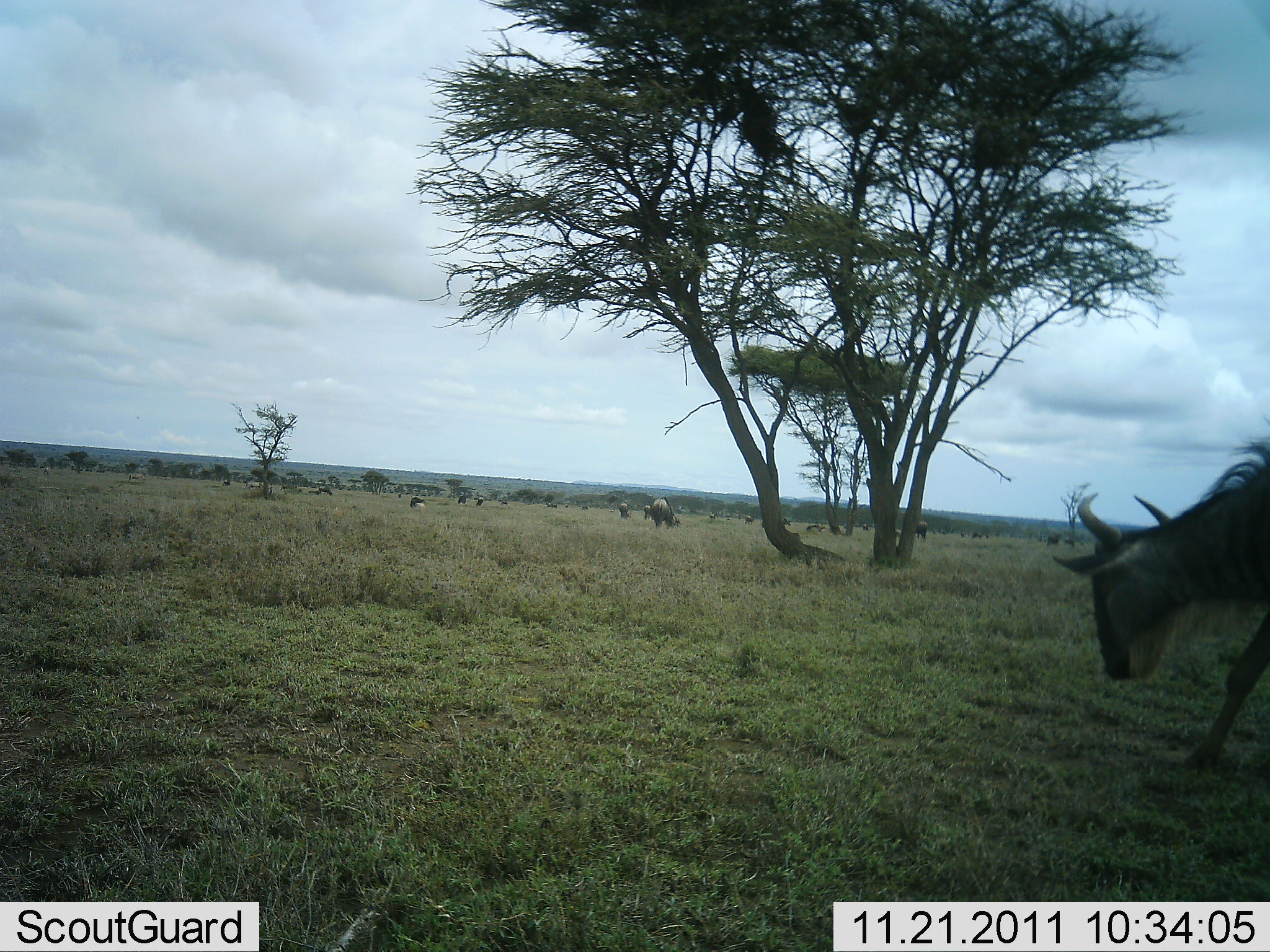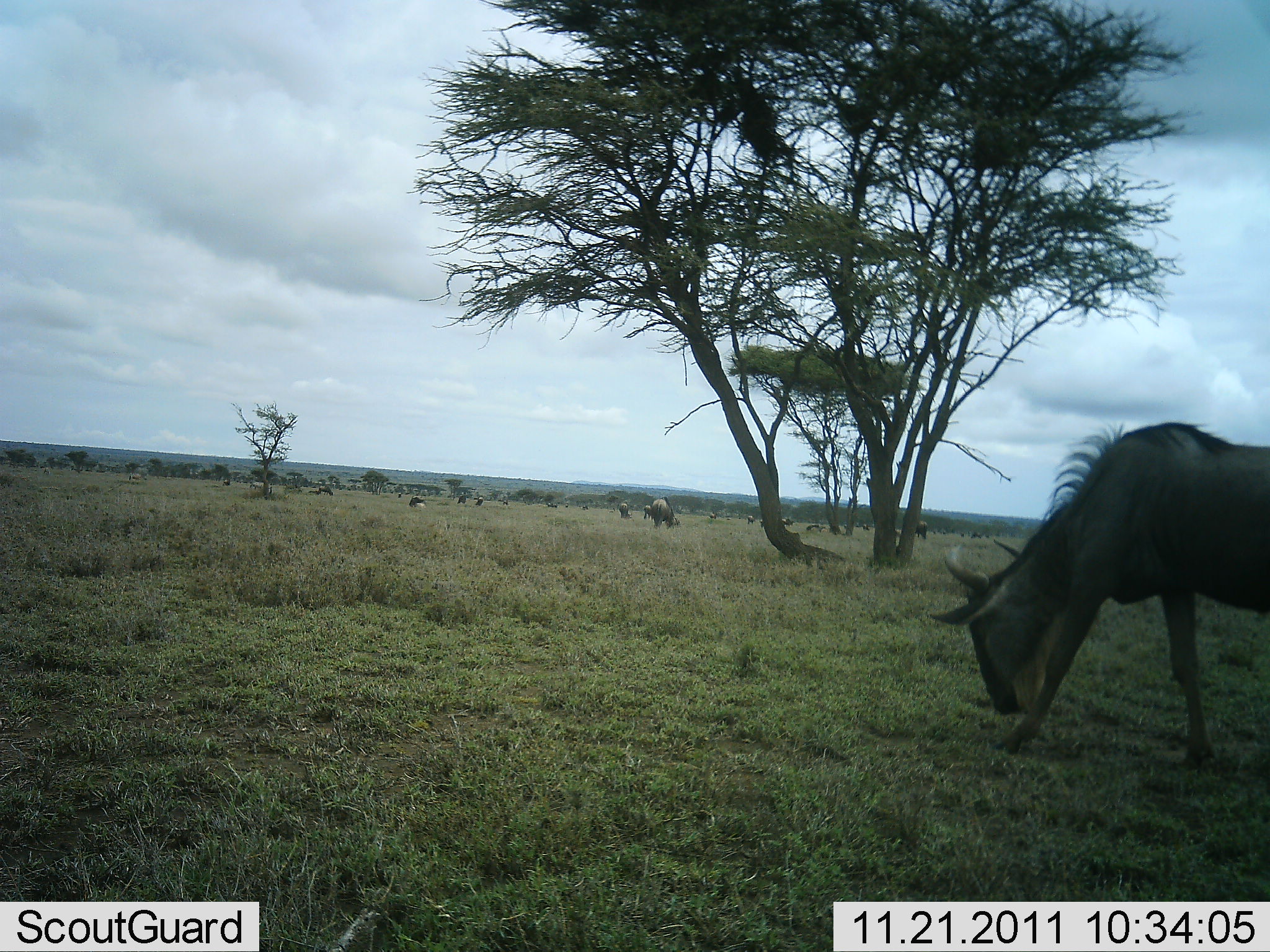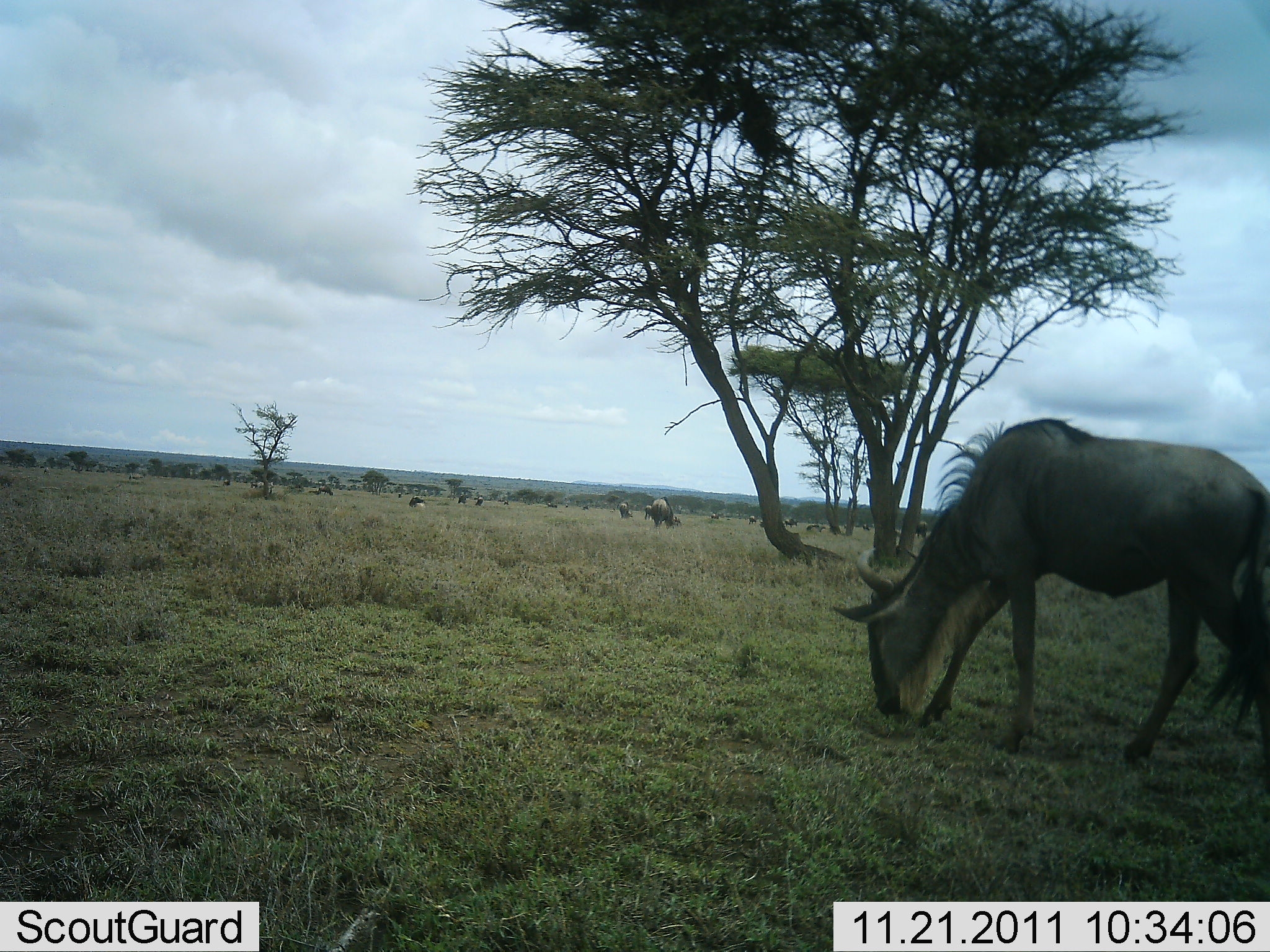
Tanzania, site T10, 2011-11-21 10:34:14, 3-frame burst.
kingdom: Animalia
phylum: Chordata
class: Mammalia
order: Artiodactyla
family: Bovidae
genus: Connochaetes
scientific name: Connochaetes taurinus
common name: blue wildebeest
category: wildebeest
Wildebeest (blue wildebeest) (Connochaetes taurinus), count 1. Behavior (volunteer vote fractions): standing 25%, resting 0%, moving 25%, interacting 0%. Young present (vote fraction): 0%. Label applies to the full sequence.